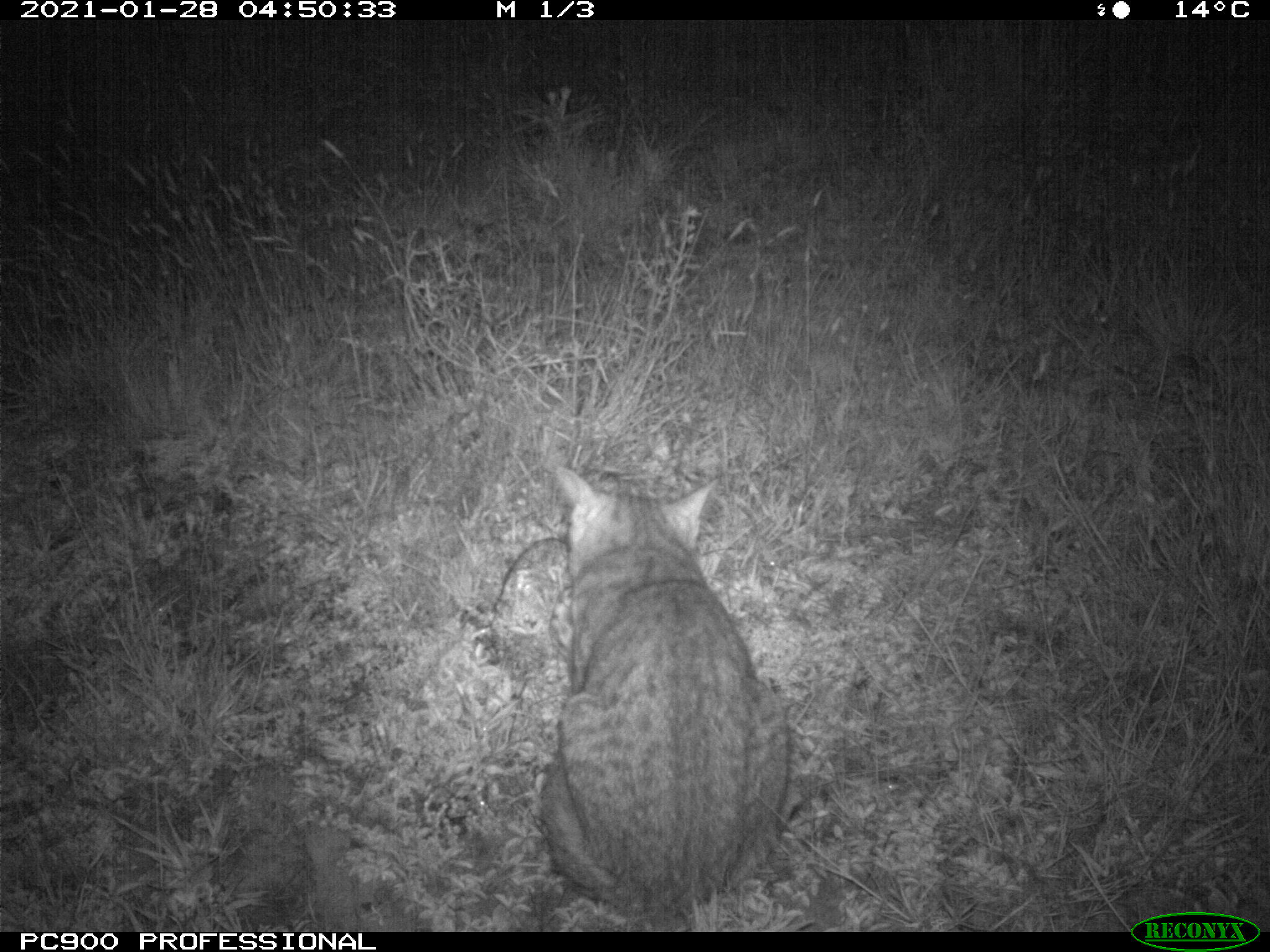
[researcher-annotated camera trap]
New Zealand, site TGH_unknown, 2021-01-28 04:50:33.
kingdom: Animalia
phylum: Chordata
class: Mammalia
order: Carnivora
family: Felidae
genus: Felis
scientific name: Felis catus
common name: domestic cat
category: cat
Cat (domestic cat) (Felis catus).